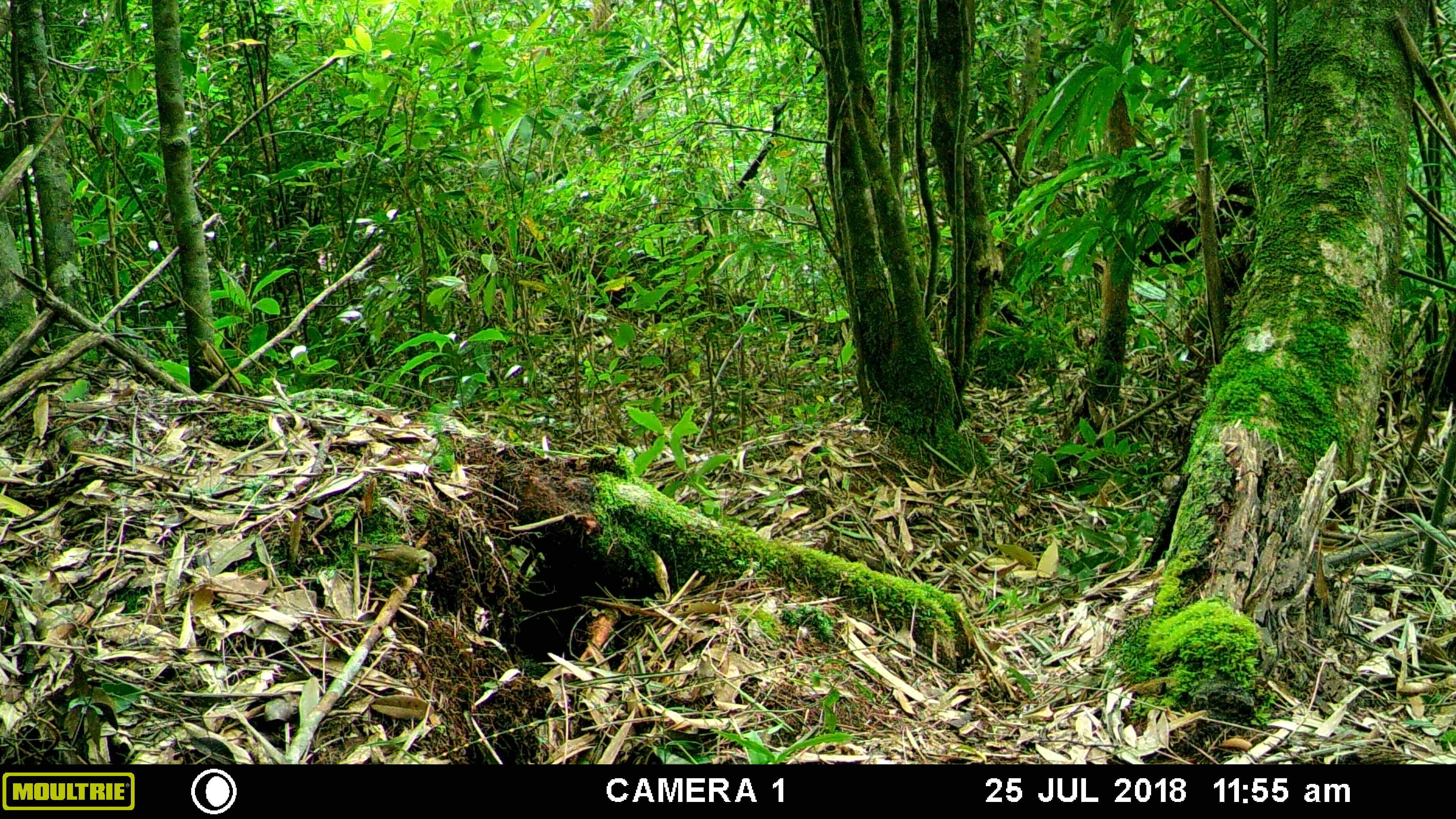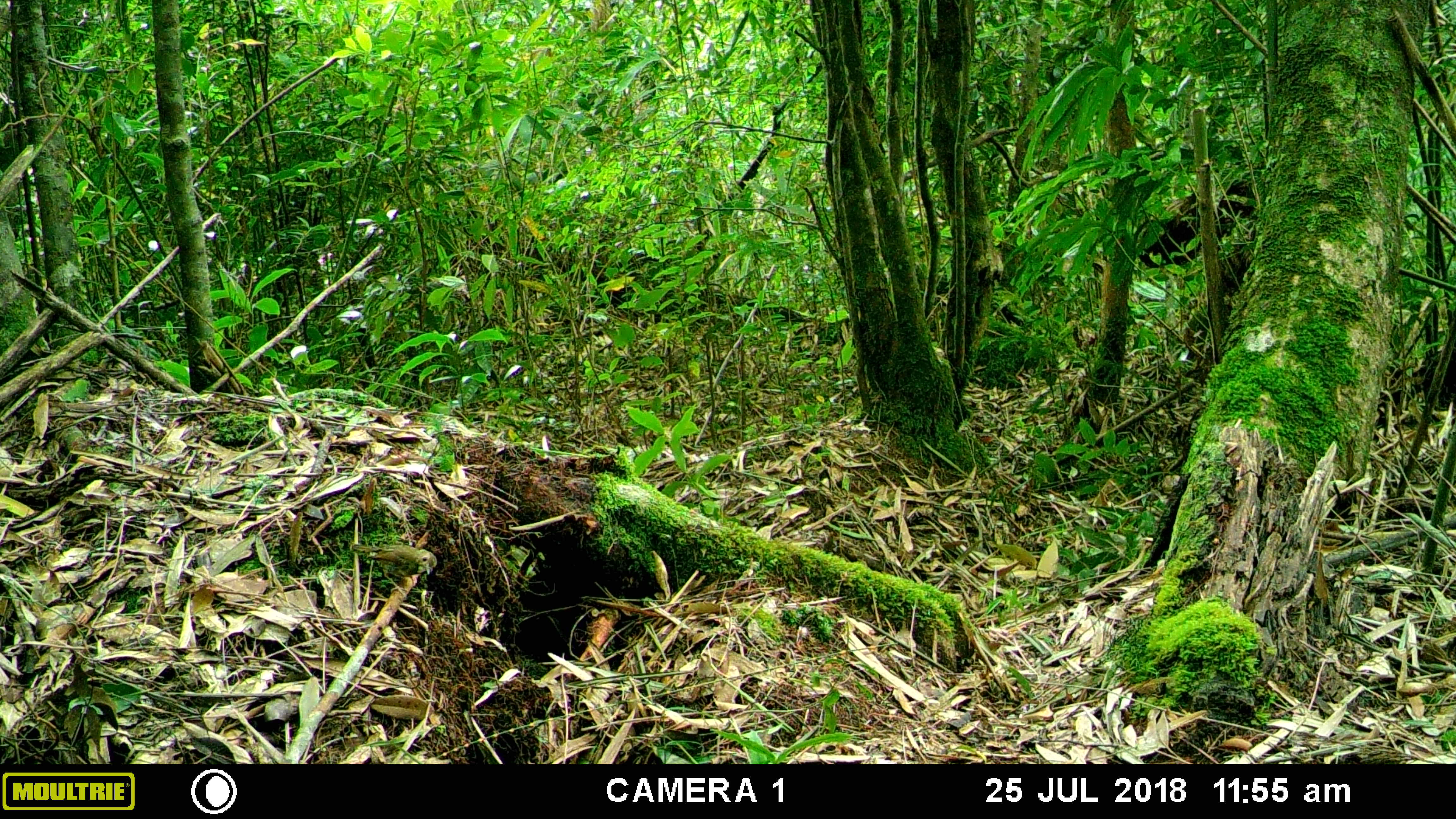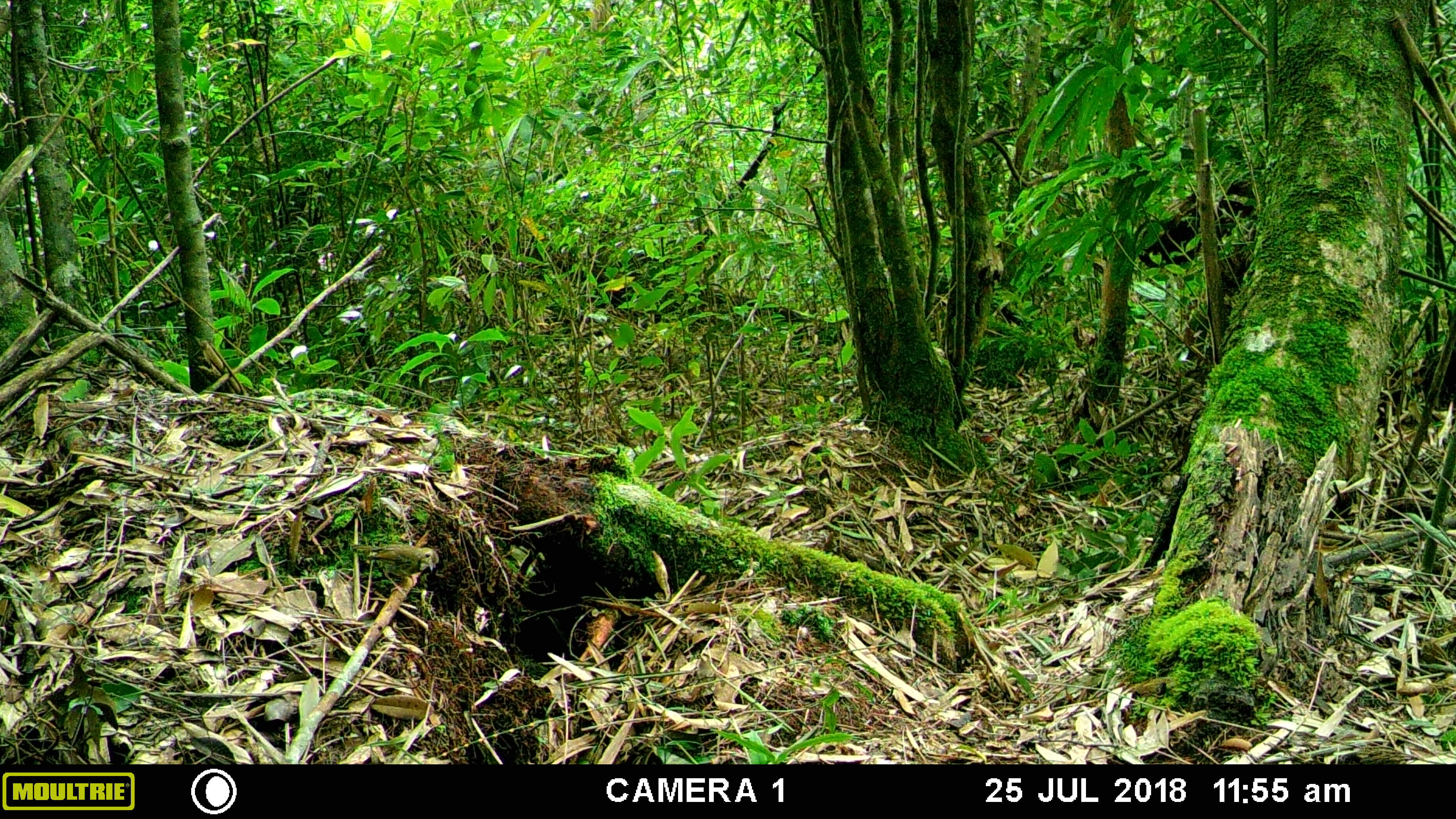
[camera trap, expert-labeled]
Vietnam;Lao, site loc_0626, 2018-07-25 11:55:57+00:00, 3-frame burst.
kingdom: Animalia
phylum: Chordata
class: Aves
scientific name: Aves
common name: bird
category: unidentified bird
Unidentified bird (bird) (Aves). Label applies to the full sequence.